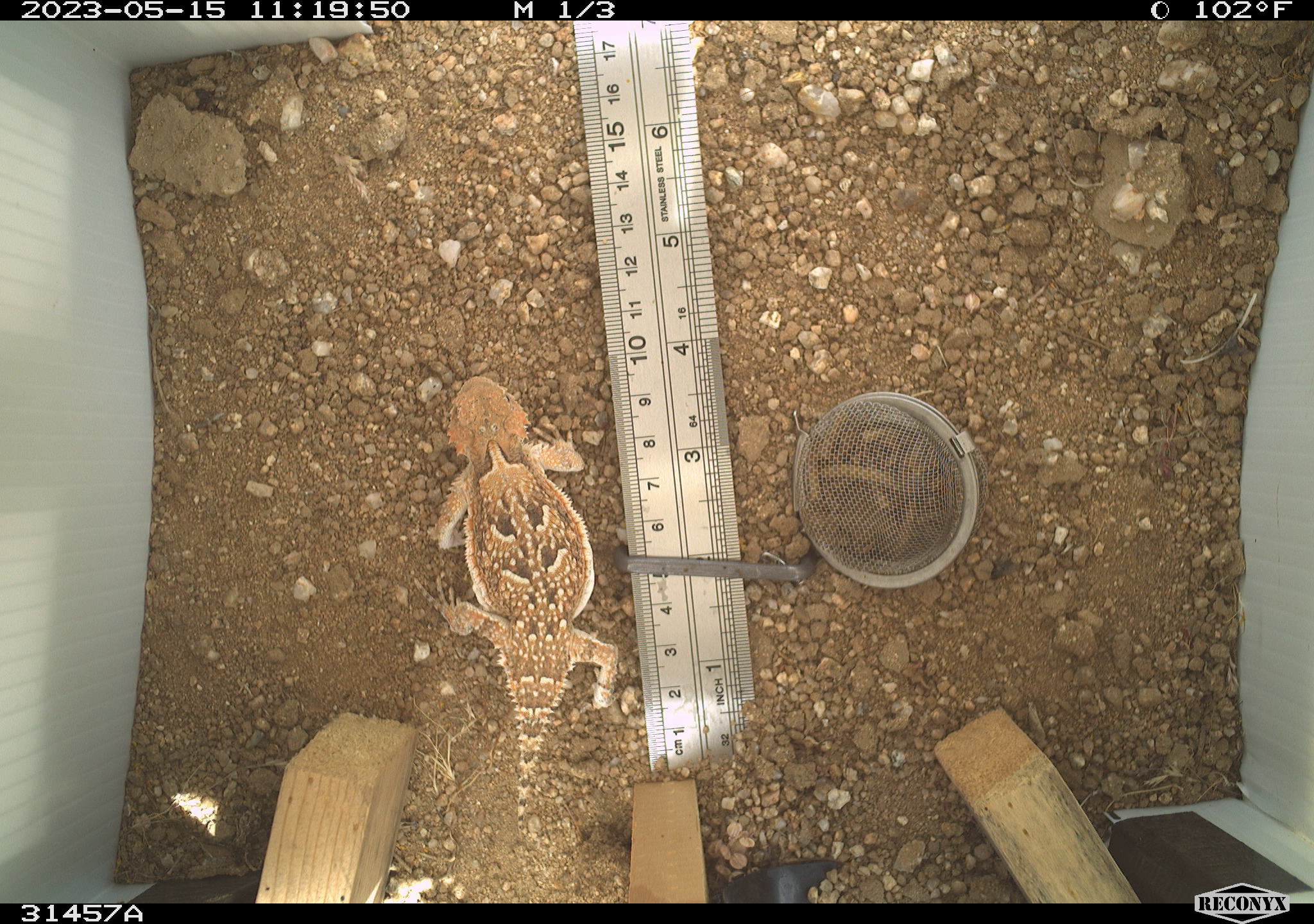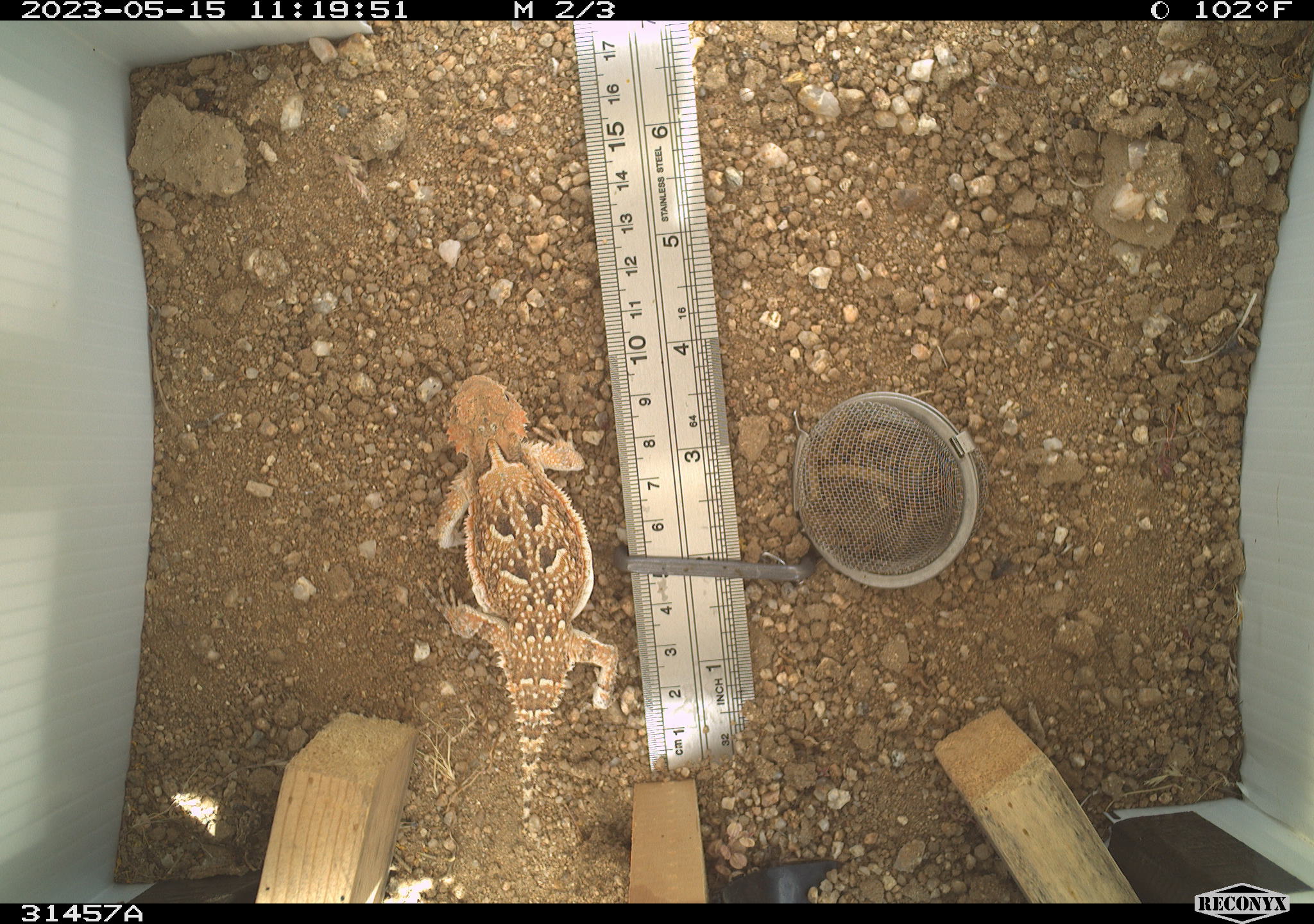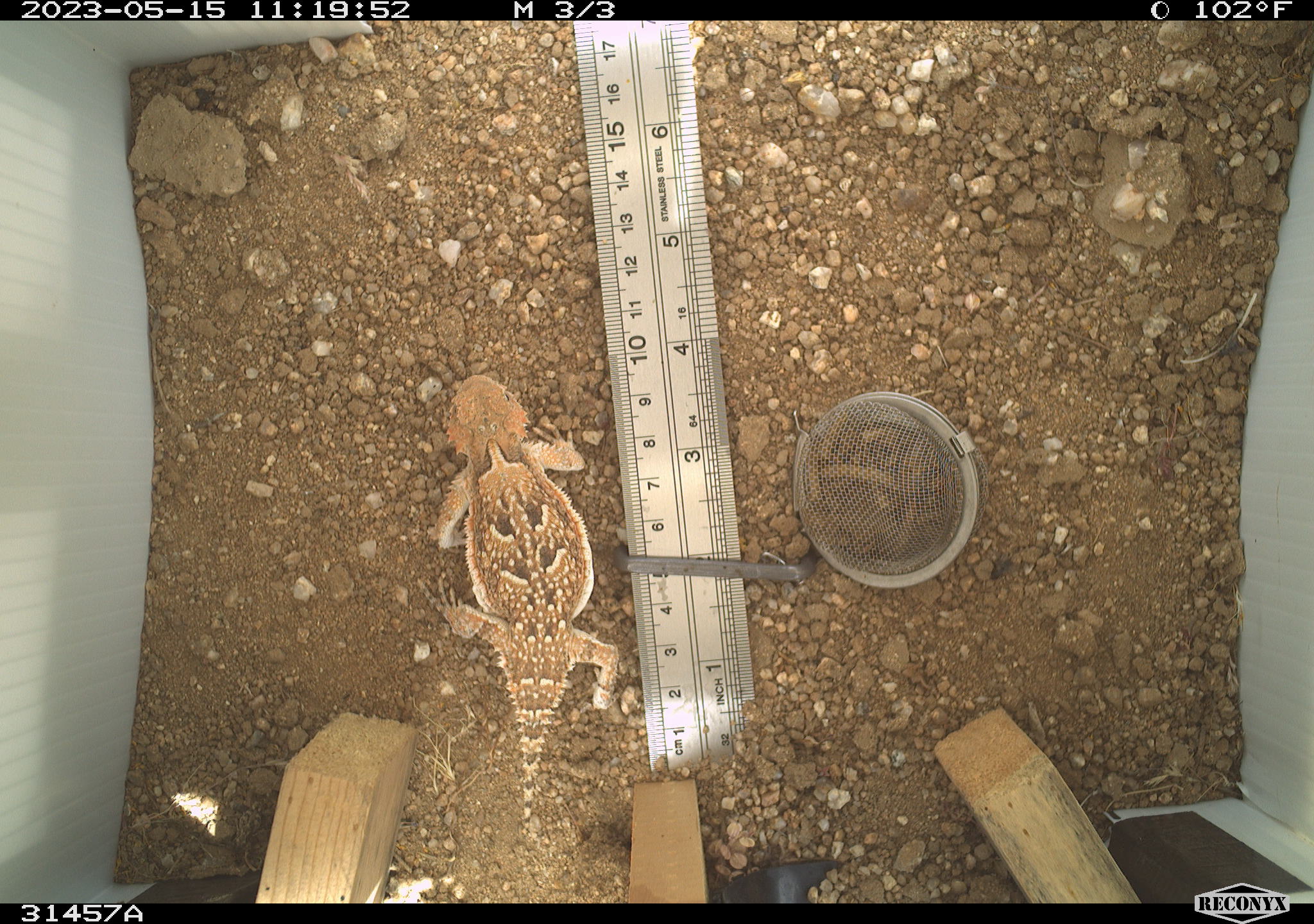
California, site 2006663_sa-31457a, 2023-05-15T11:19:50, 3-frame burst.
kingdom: Animalia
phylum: Chordata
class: Reptilia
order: Squamata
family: Phrynosomatidae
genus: Phrynosoma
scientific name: Phrynosoma platyrhinos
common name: desert horned lizard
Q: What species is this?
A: Desert horned lizard (Phrynosoma platyrhinos).